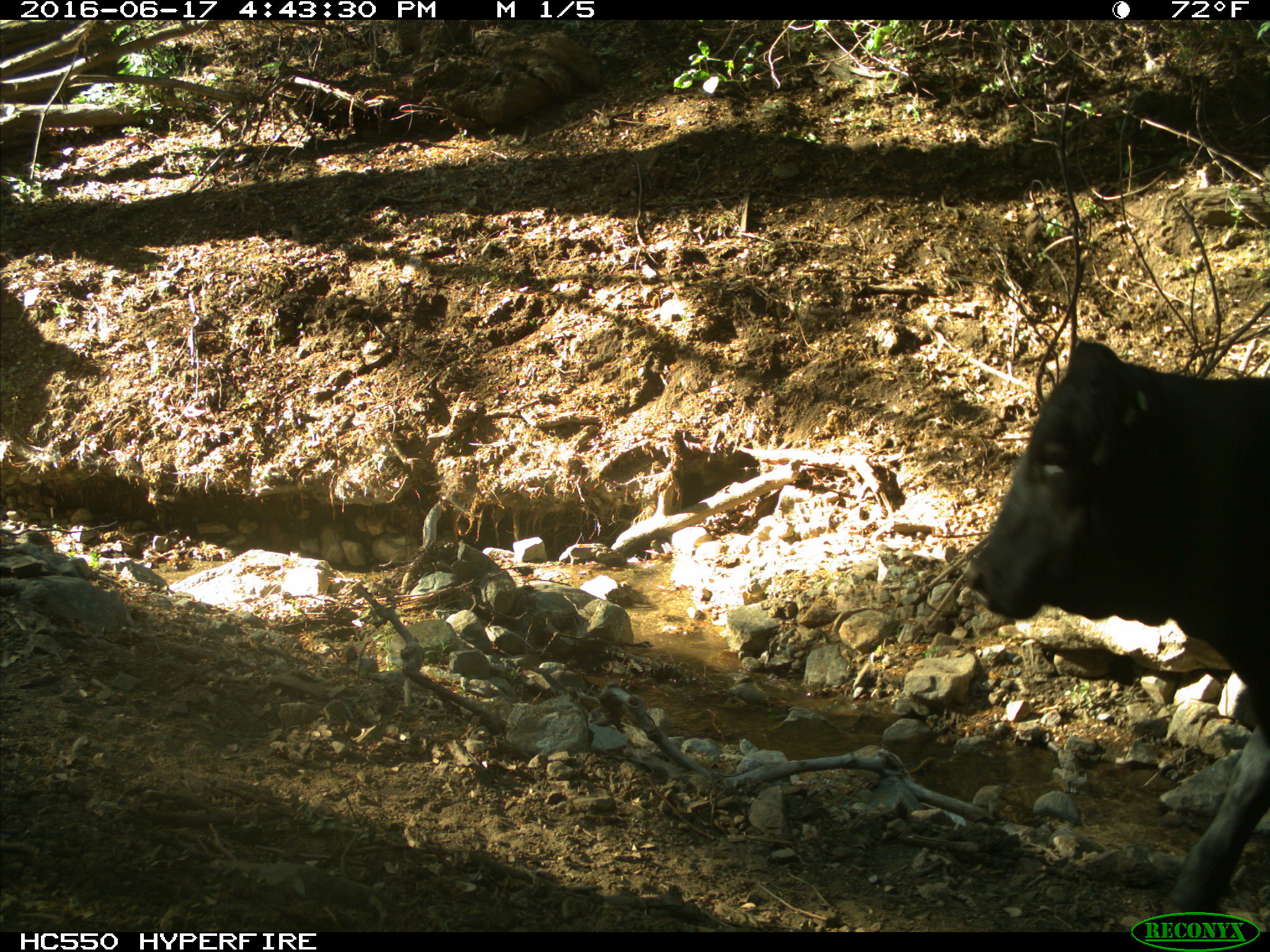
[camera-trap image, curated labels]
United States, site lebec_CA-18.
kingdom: Animalia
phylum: Chordata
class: Mammalia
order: Artiodactyla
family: Bovidae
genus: Bos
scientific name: Bos taurus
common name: domestic cow